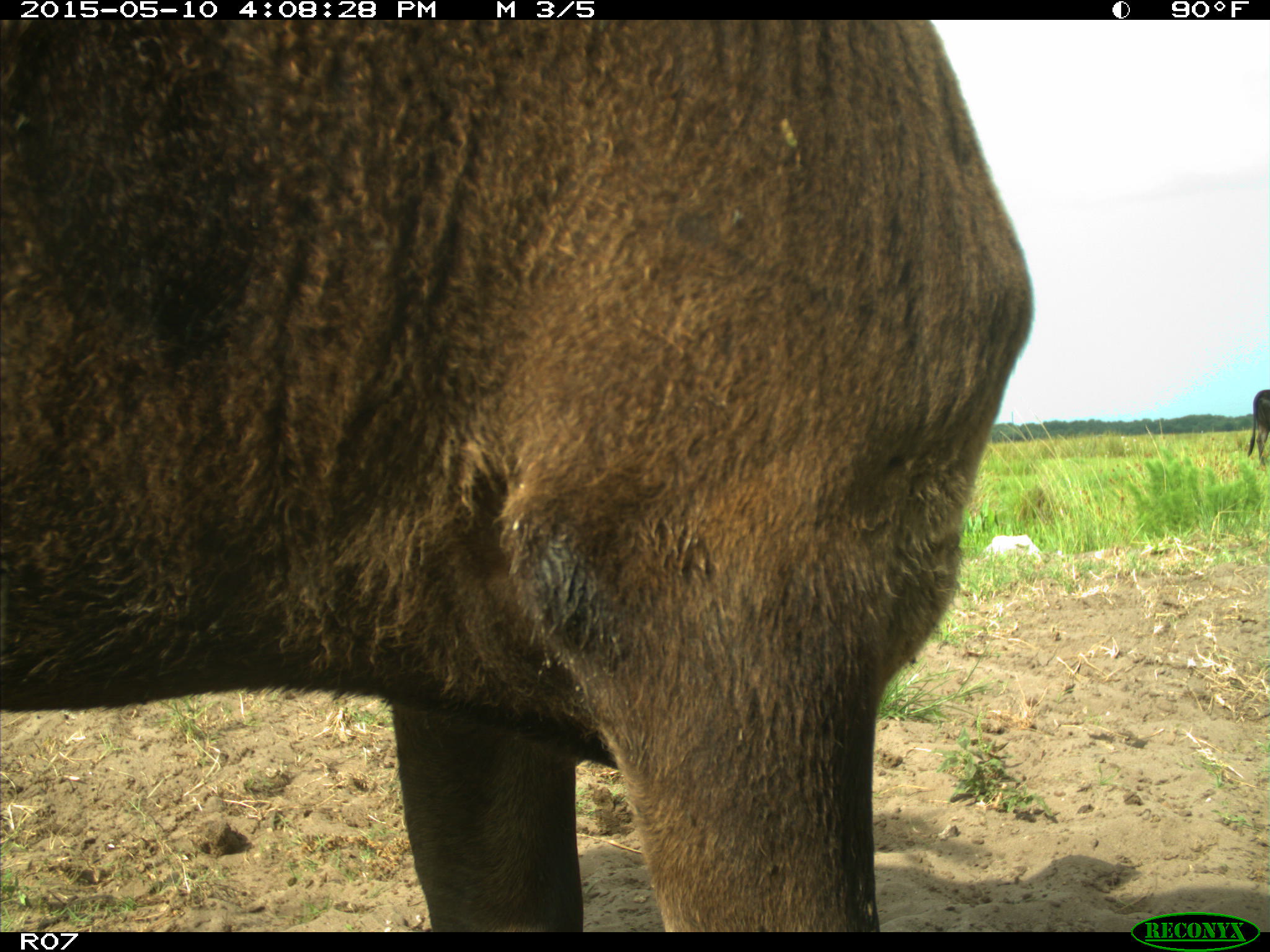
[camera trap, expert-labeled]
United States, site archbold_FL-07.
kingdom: Animalia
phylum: Chordata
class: Mammalia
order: Artiodactyla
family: Bovidae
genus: Bos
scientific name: Bos taurus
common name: domestic cow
Bos taurus (domestic cow).